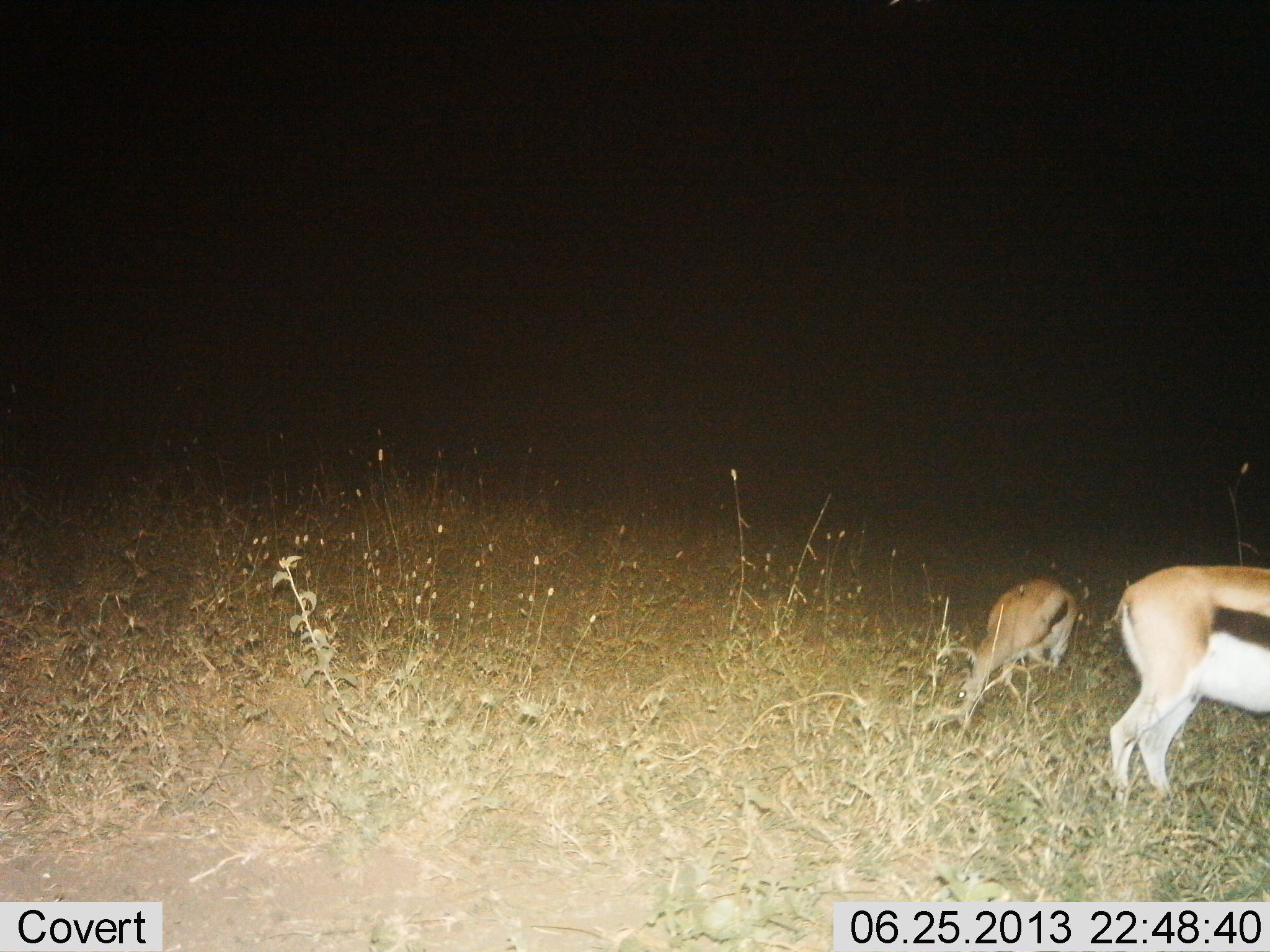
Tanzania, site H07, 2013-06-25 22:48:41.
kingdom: Animalia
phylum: Chordata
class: Mammalia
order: Artiodactyla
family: Bovidae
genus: Eudorcas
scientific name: Eudorcas thomsonii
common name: thomson's gazelle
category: gazellethomsons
Gazellethomsons (thomson's gazelle) (Eudorcas thomsonii), count 2. Behavior (volunteer vote fractions): standing 60%, resting 10%, moving 0%, interacting 0%. Young present (vote fraction): 10%. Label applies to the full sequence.